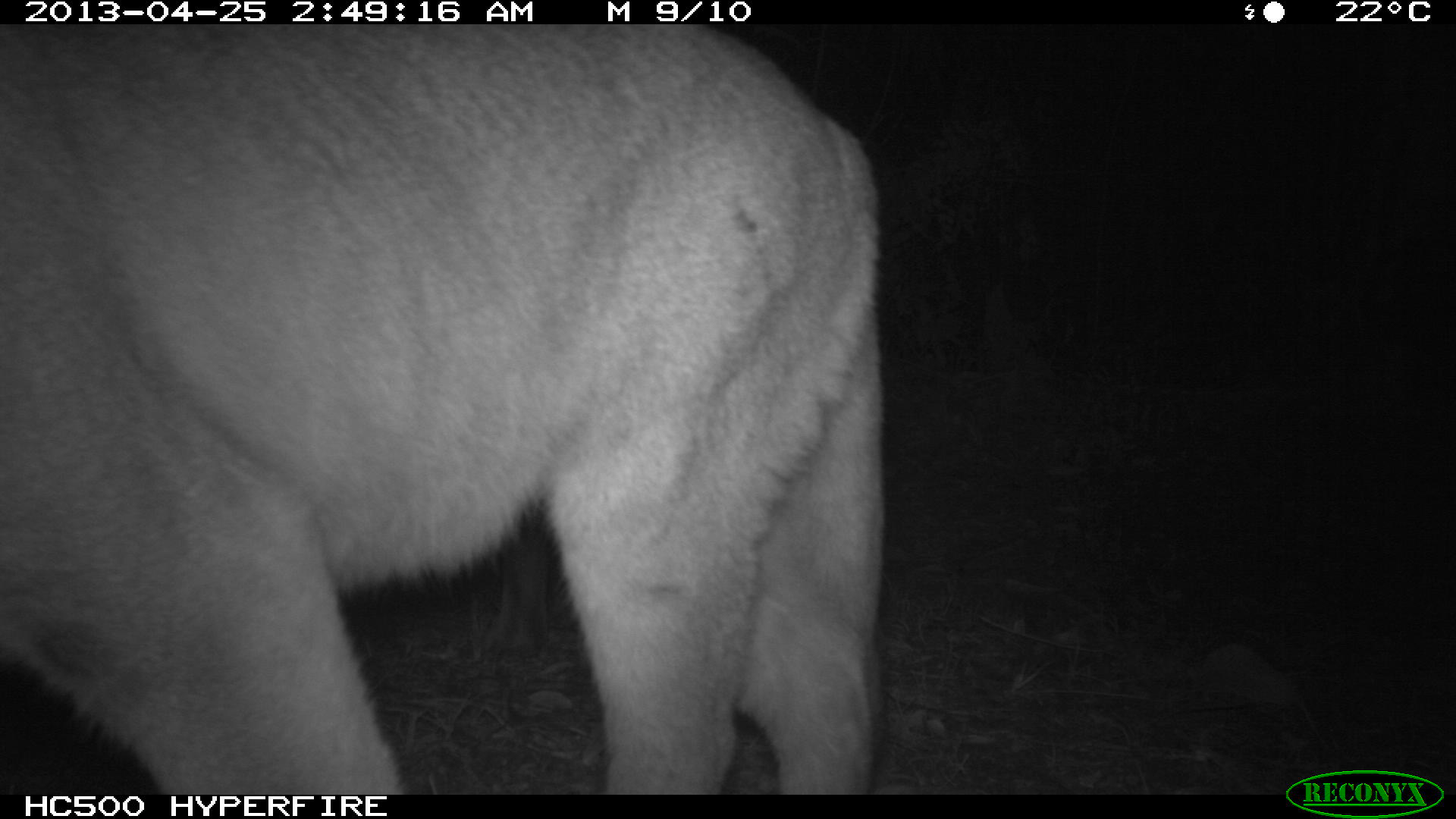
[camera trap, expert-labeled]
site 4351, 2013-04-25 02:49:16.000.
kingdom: Animalia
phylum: Chordata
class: Mammalia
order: Carnivora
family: Felidae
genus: Puma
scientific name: Puma concolor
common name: mountain lion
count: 2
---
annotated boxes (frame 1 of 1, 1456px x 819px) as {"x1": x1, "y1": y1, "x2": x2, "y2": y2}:
puma concolor: {"x1": 1, "y1": 26, "x2": 884, "y2": 794}